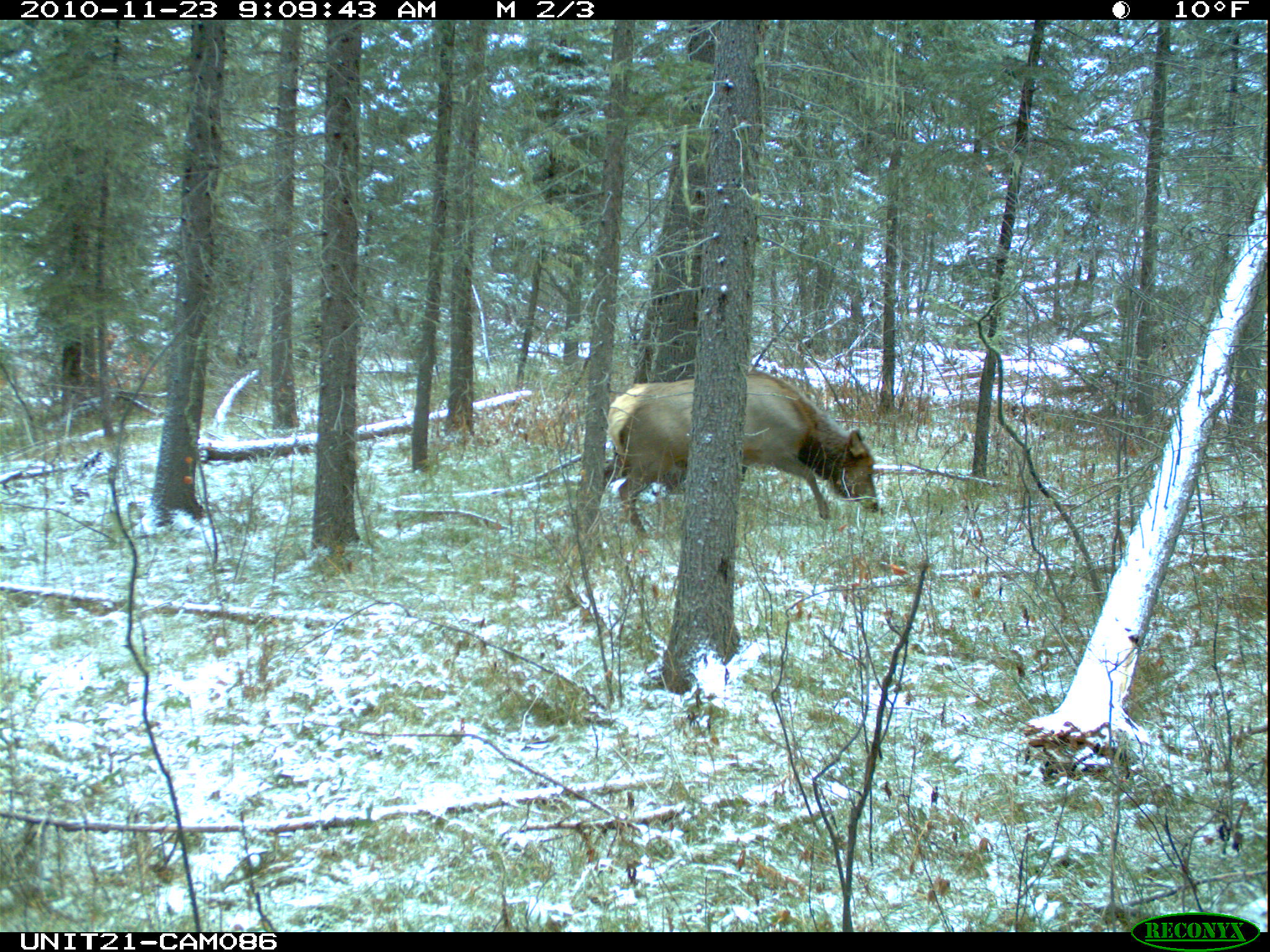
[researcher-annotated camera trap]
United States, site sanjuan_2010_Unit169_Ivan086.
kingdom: Animalia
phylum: Chordata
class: Mammalia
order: Artiodactyla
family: Cervidae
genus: Cervus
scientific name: Cervus elaphus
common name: red deer